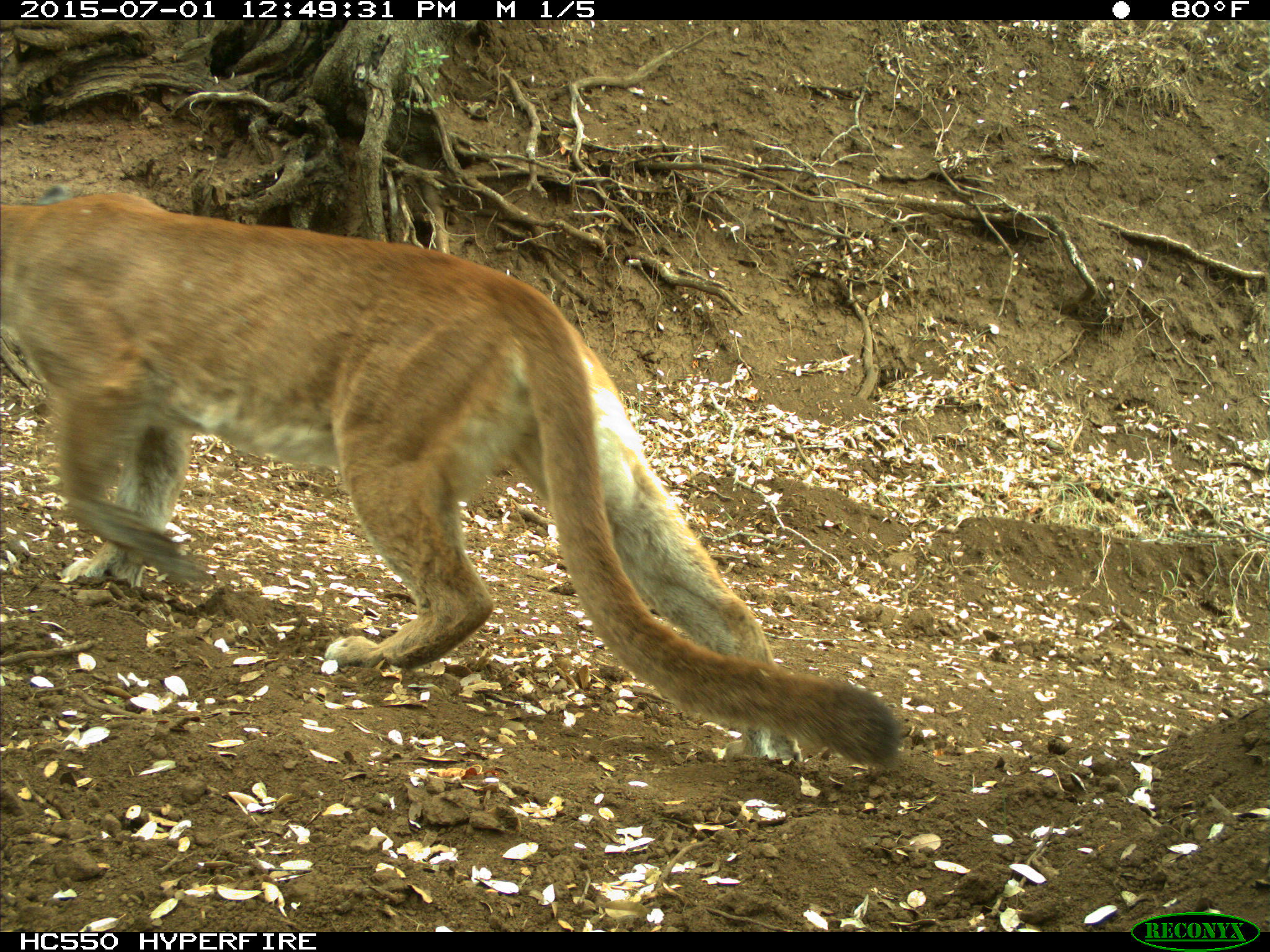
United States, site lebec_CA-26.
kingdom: Animalia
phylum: Chordata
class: Mammalia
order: Carnivora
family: Felidae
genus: Puma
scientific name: Puma concolor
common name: mountain lion